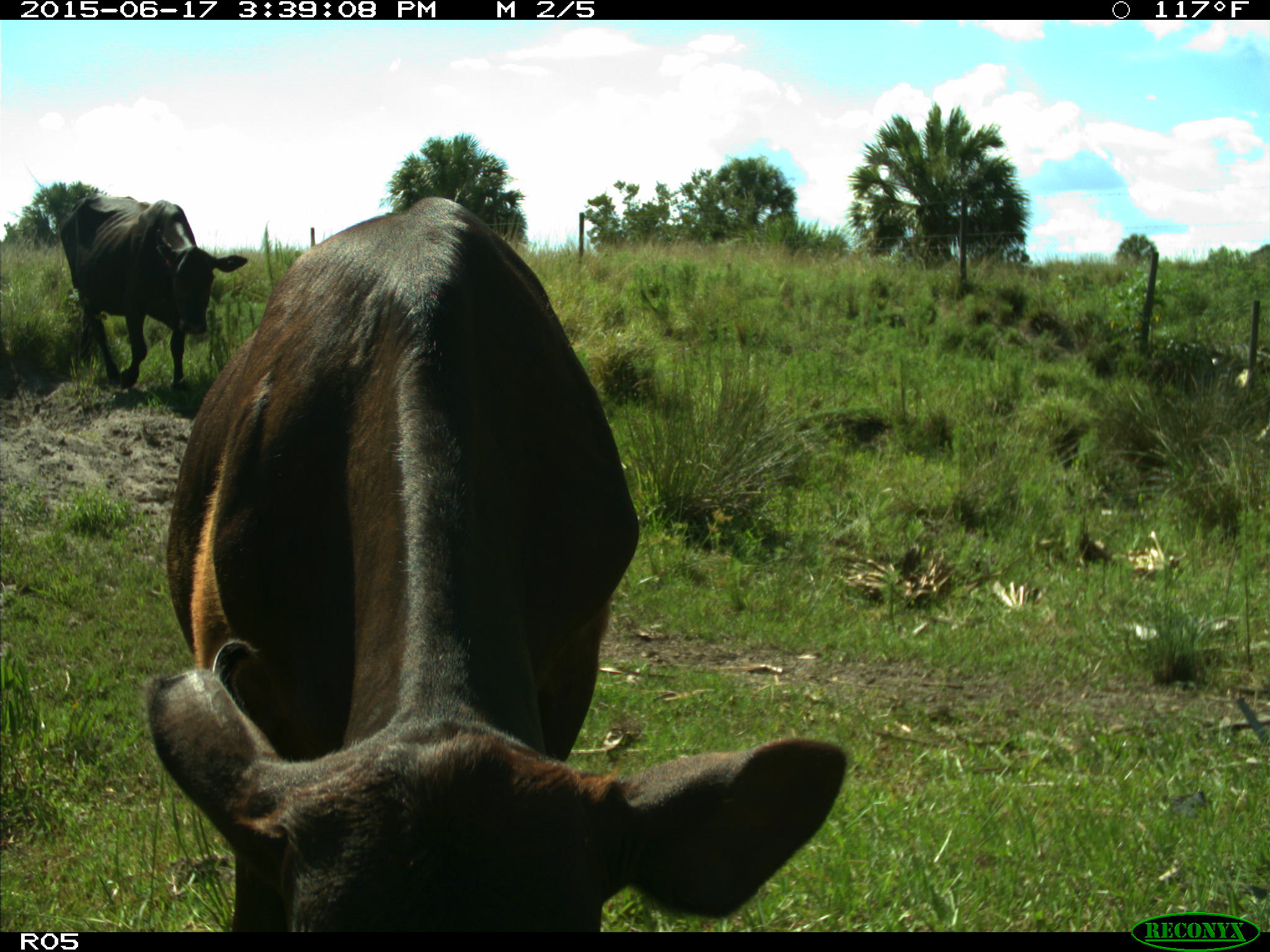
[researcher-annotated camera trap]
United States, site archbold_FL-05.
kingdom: Animalia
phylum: Chordata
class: Mammalia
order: Artiodactyla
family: Bovidae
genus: Bos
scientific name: Bos taurus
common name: domestic cow